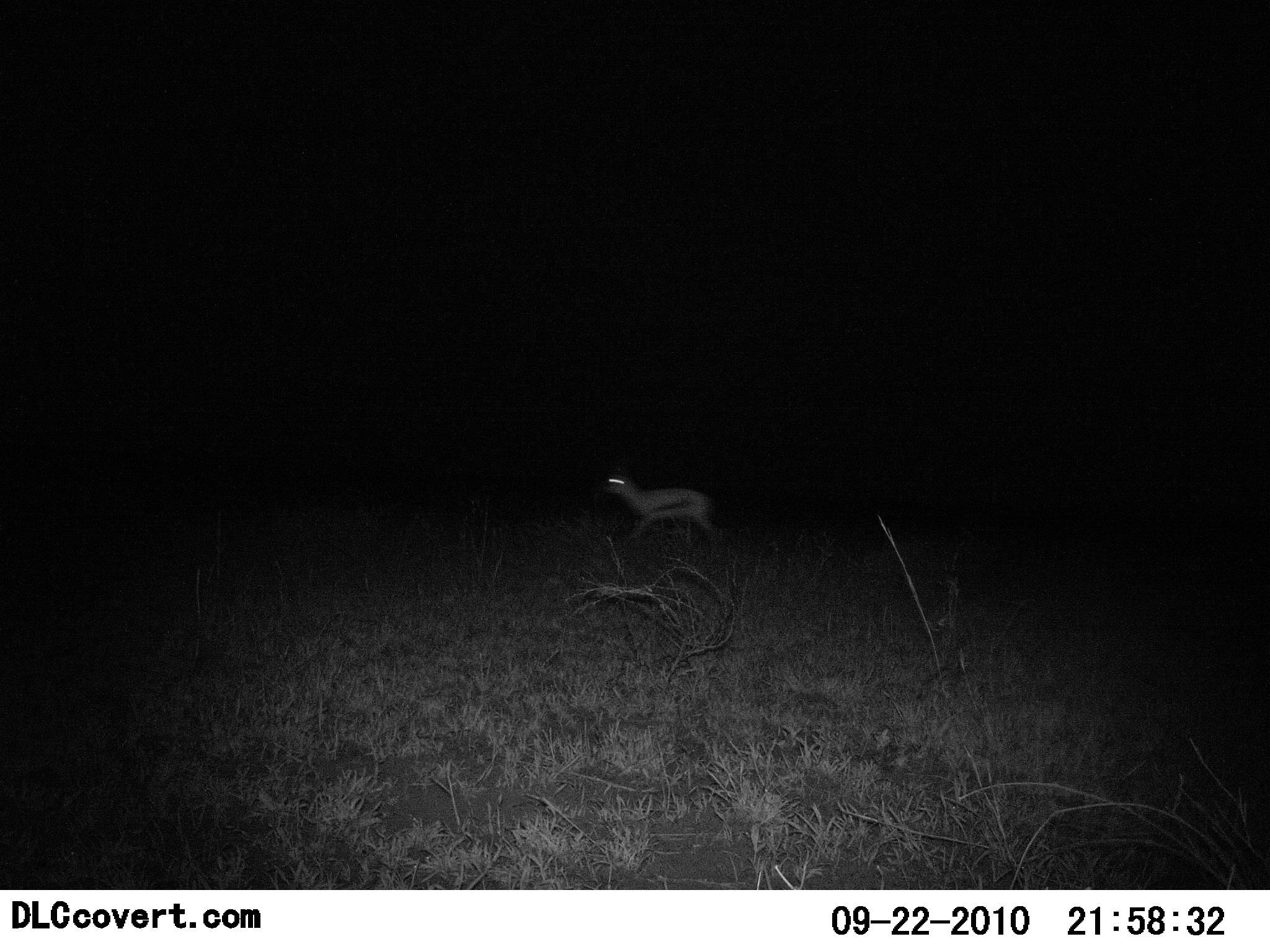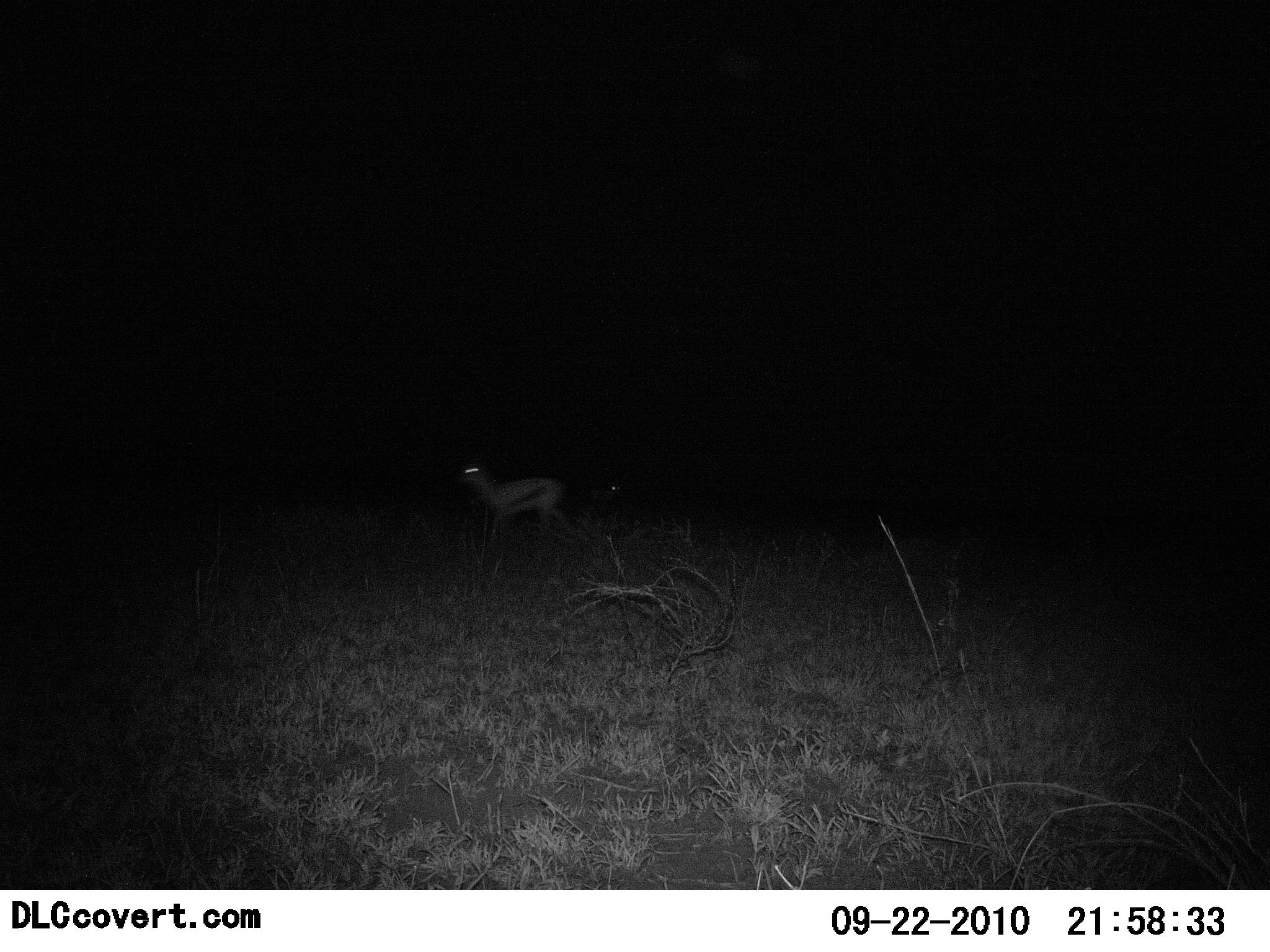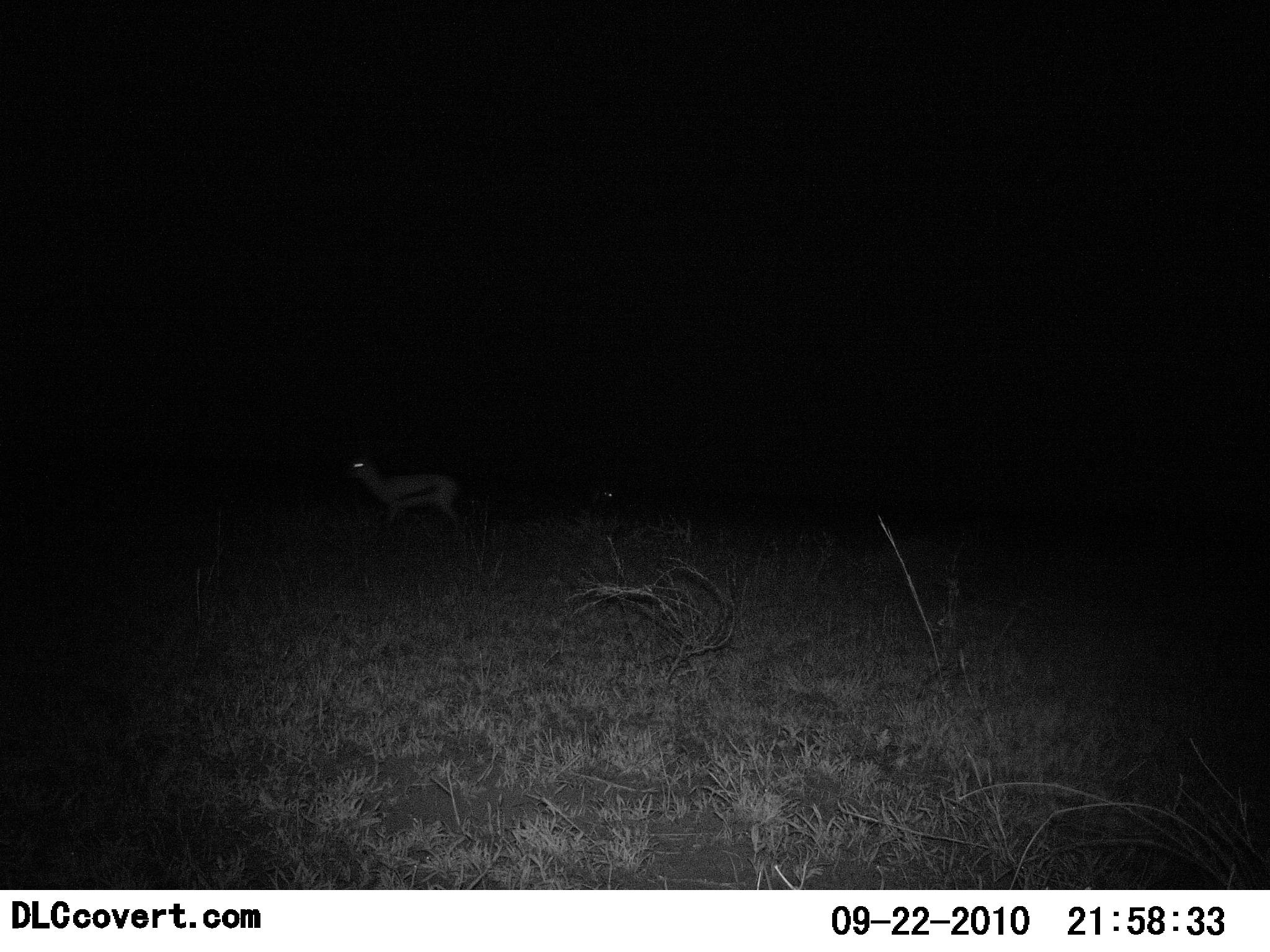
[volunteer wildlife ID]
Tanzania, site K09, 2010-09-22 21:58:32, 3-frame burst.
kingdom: Animalia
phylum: Chordata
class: Mammalia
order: Artiodactyla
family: Bovidae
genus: Eudorcas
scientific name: Eudorcas thomsonii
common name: thomson's gazelle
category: gazellethomsons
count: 1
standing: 8%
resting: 0%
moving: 92%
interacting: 0%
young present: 0%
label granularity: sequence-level